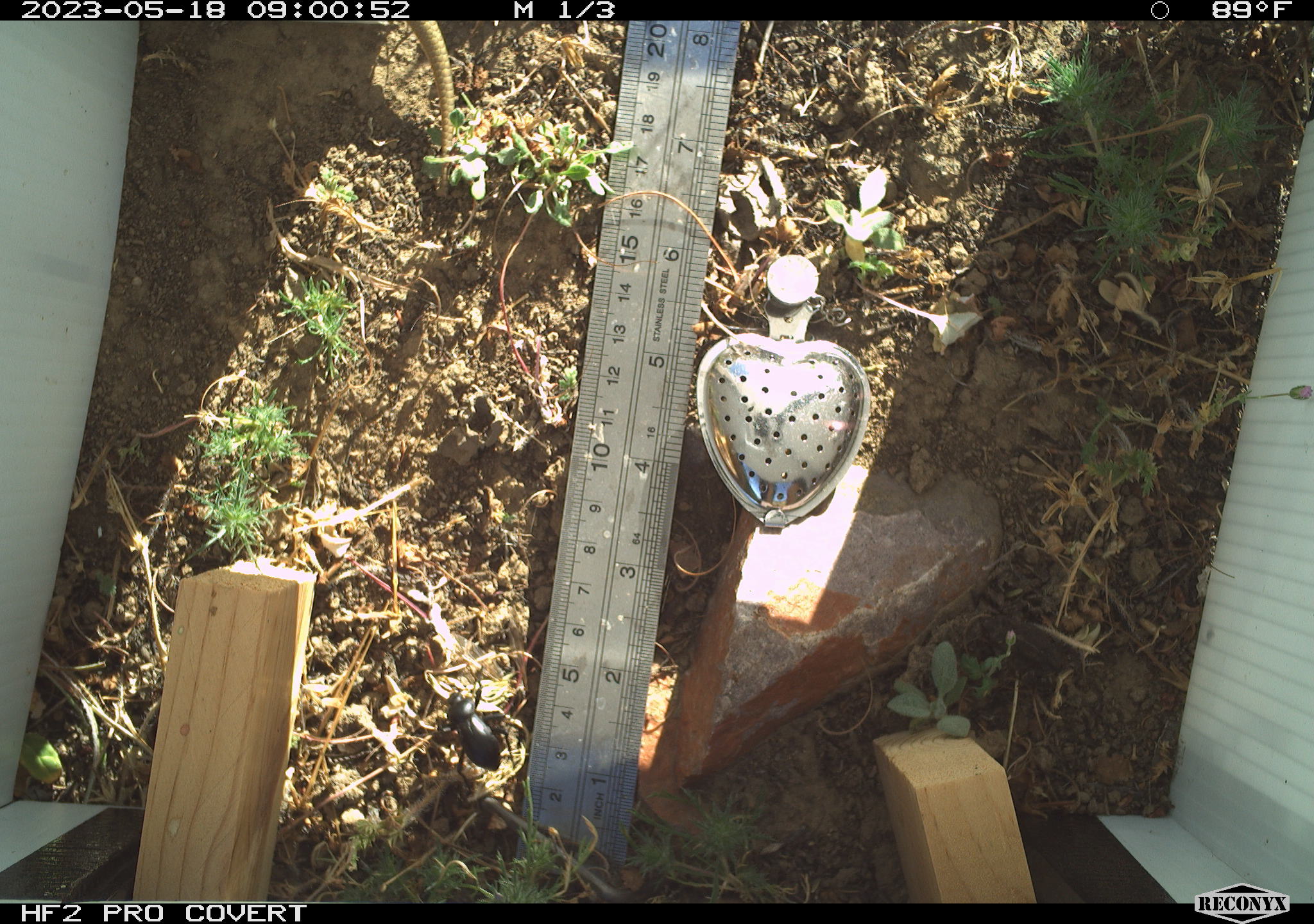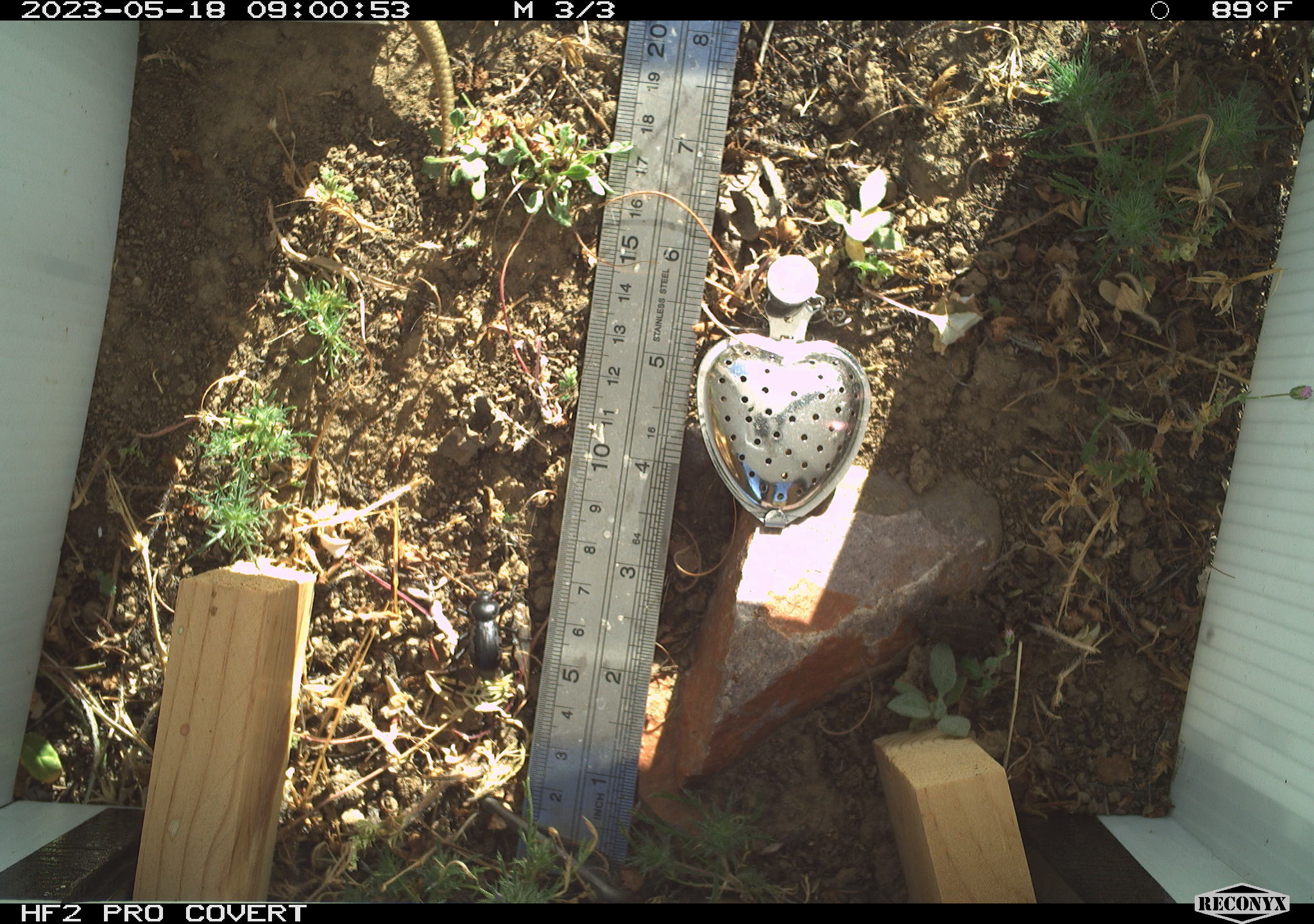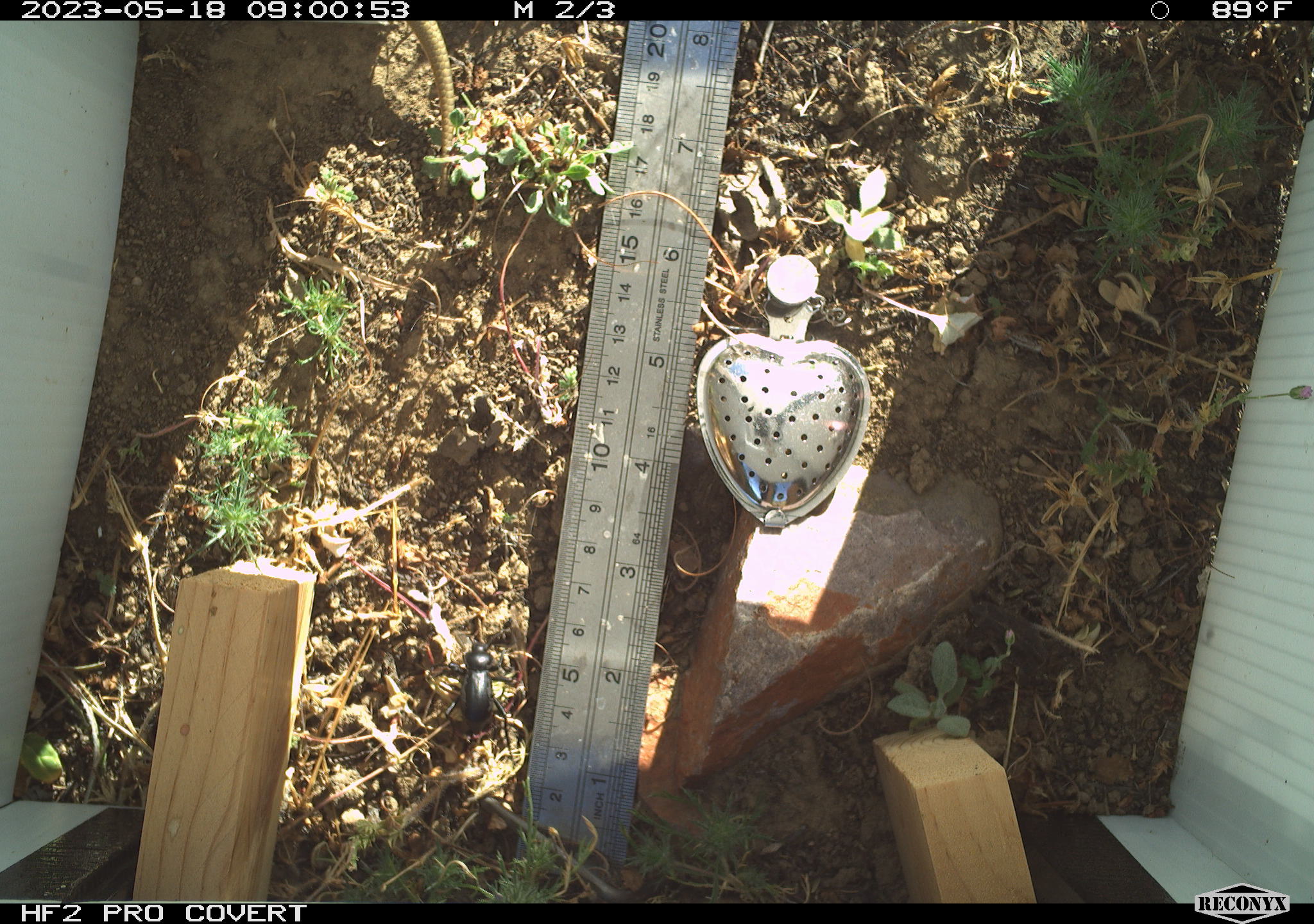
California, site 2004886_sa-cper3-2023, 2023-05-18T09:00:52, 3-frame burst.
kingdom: Animalia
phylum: Arthropoda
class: Insecta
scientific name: Insecta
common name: insect